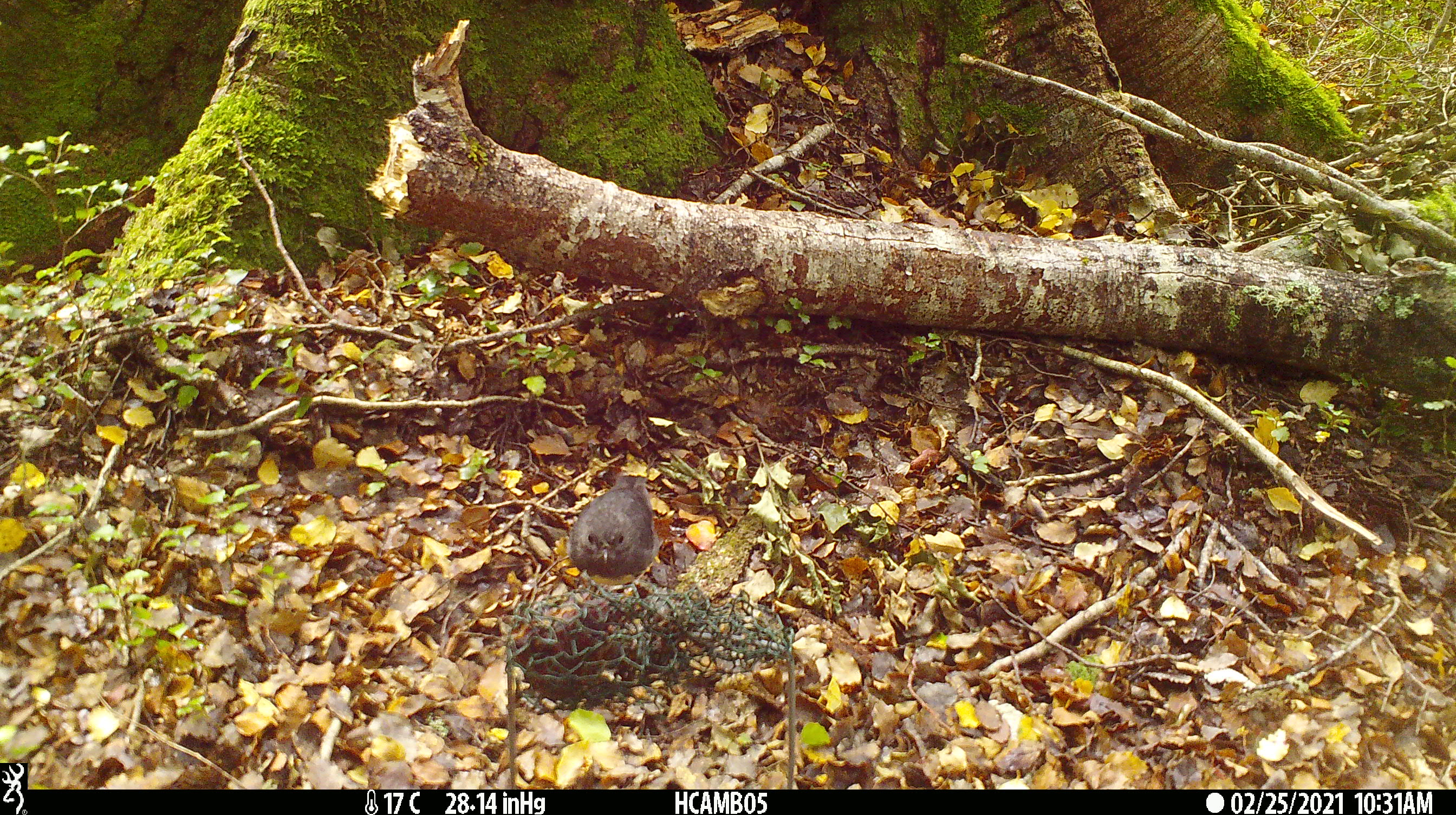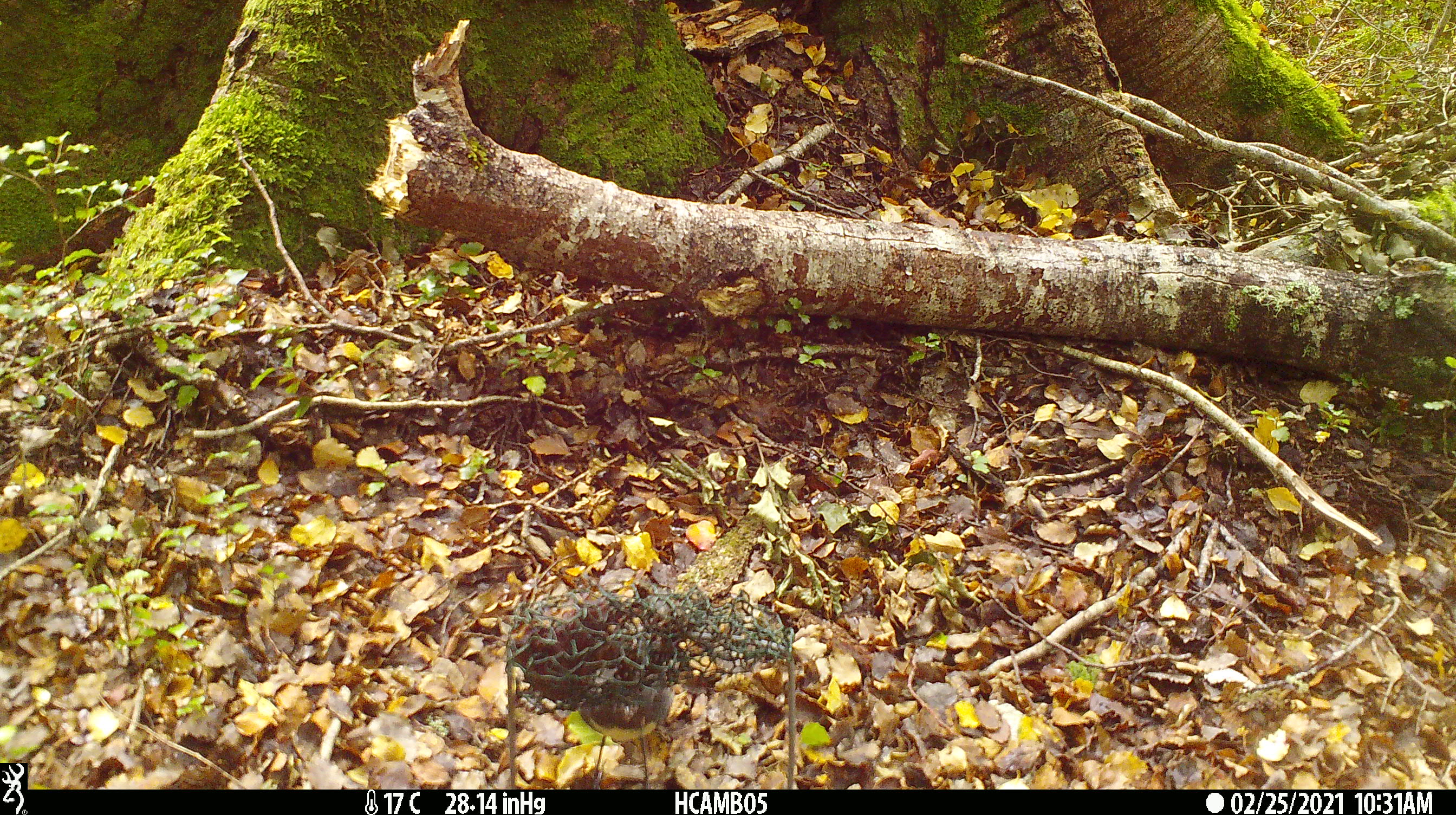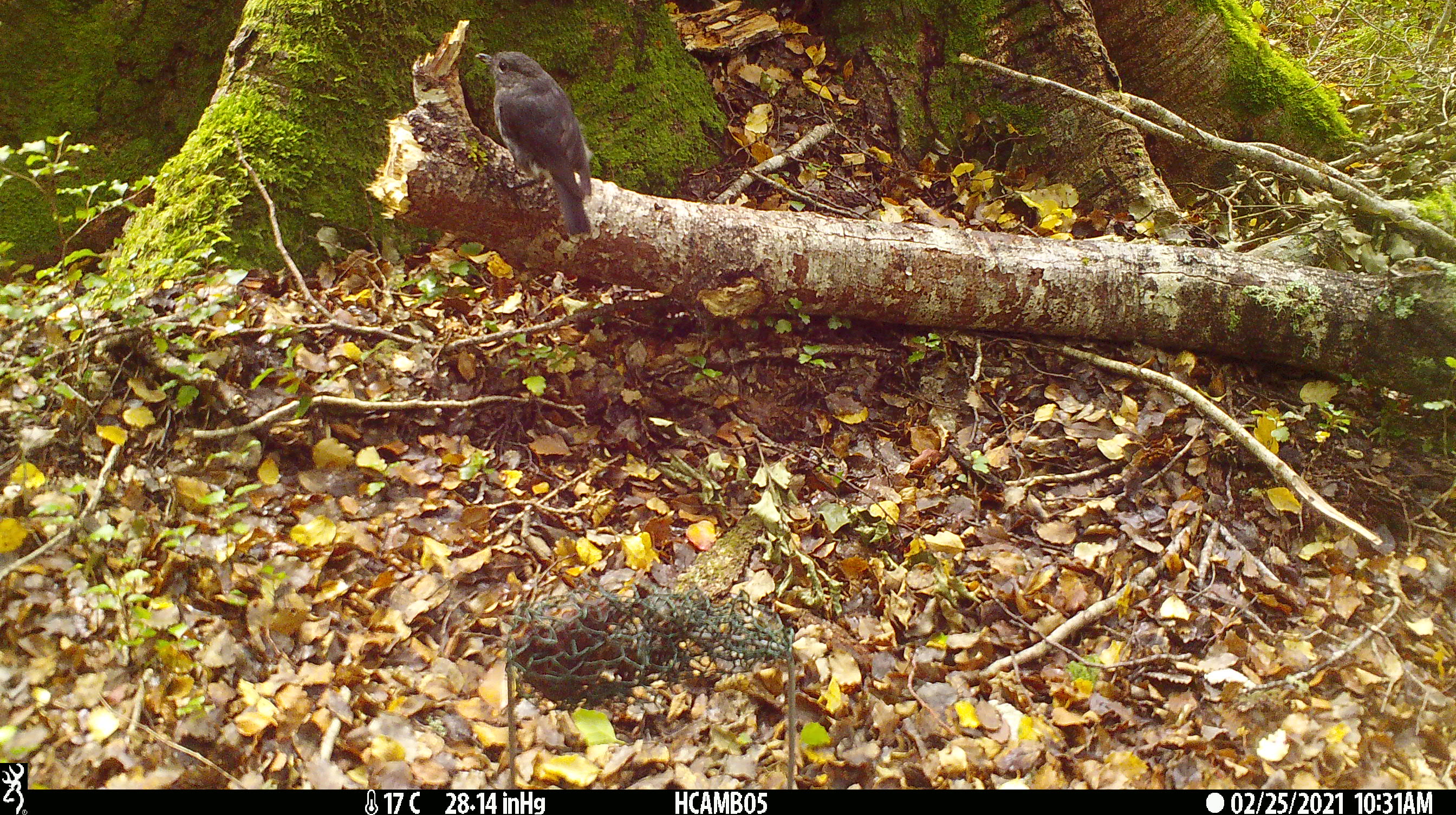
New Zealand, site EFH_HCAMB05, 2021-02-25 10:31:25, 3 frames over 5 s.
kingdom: Animalia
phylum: Chordata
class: Aves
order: Passeriformes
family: Petroicidae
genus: Petroica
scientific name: Petroica australis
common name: new zealand robin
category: robin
Robin (new zealand robin) (Petroica australis).